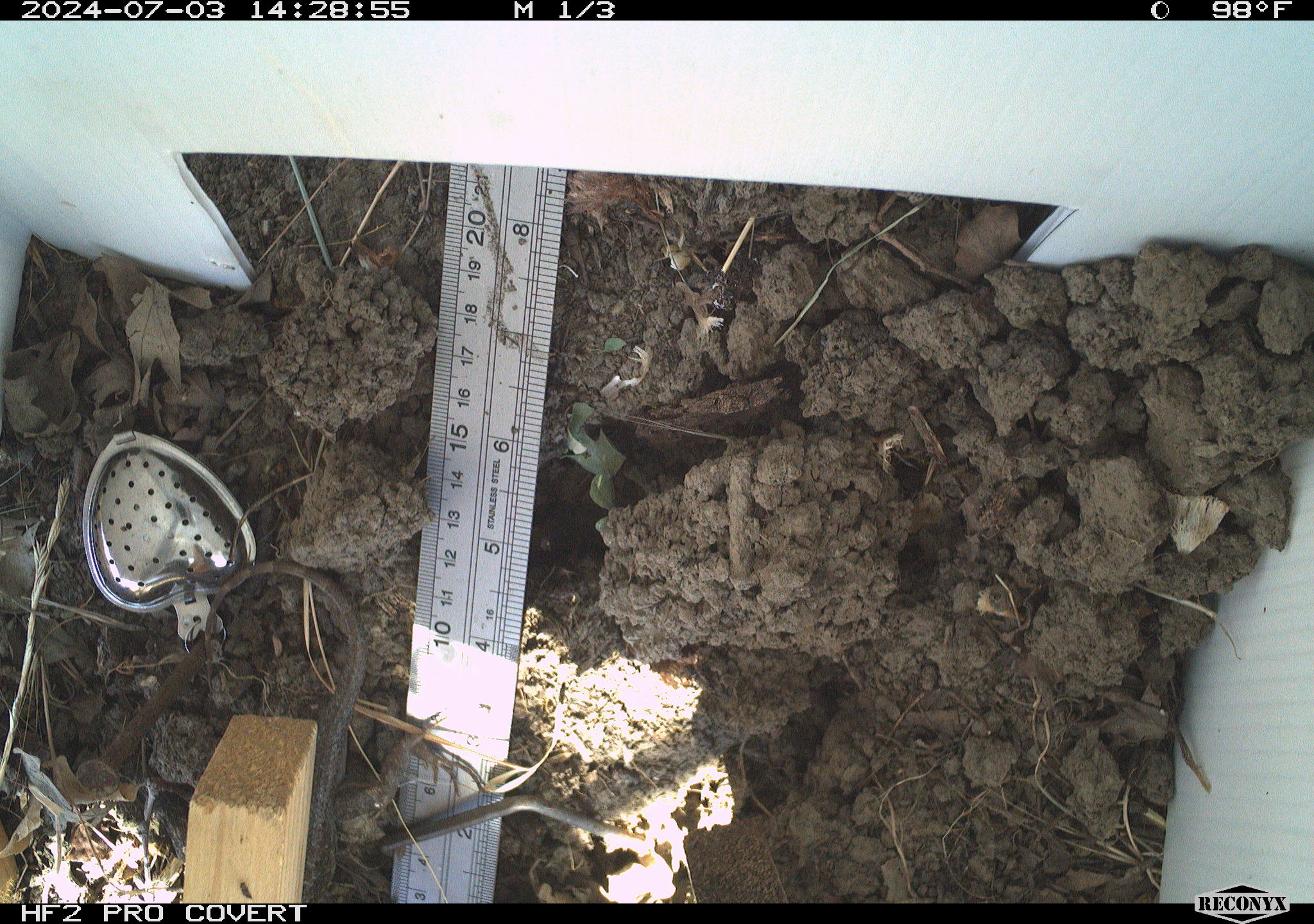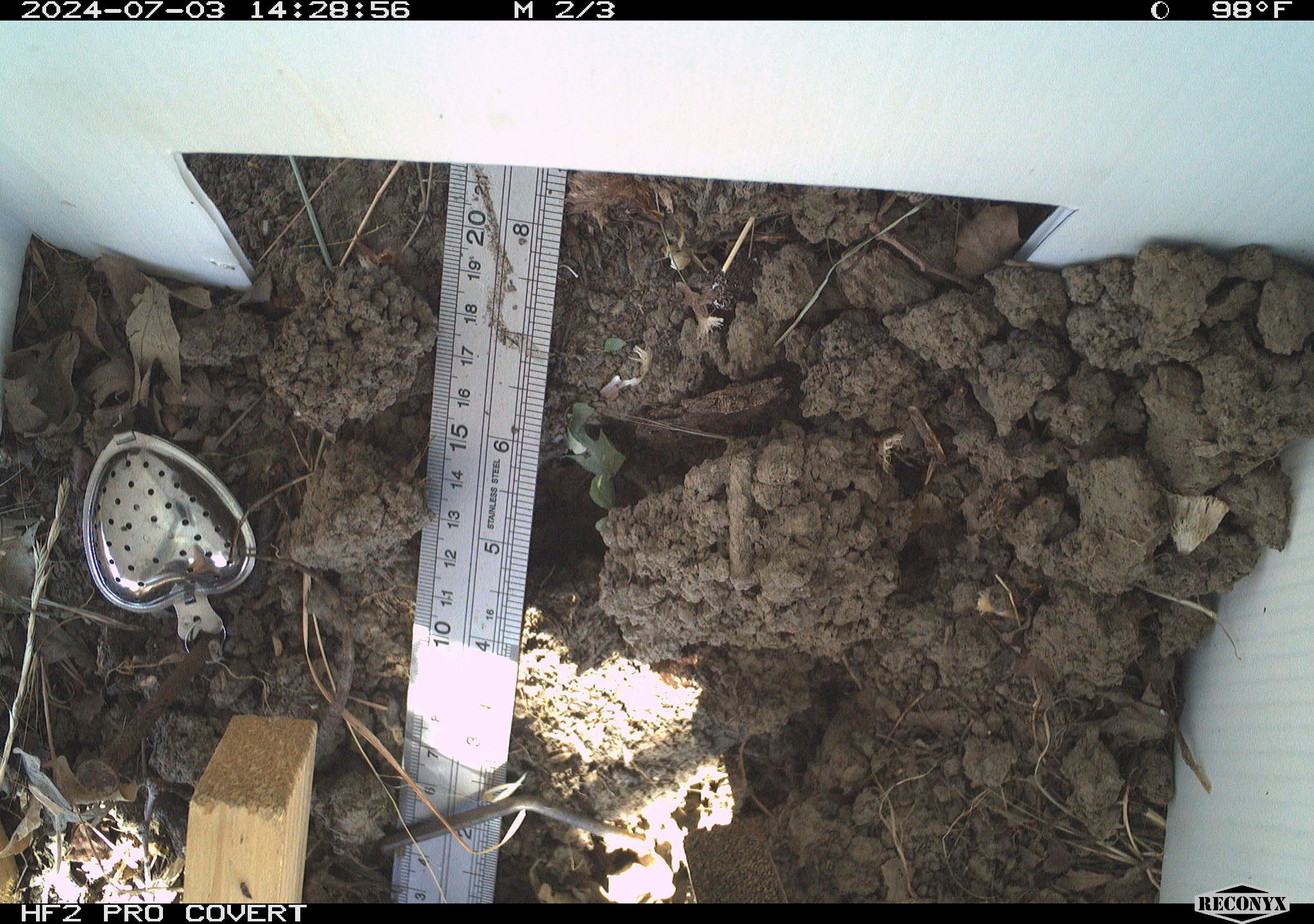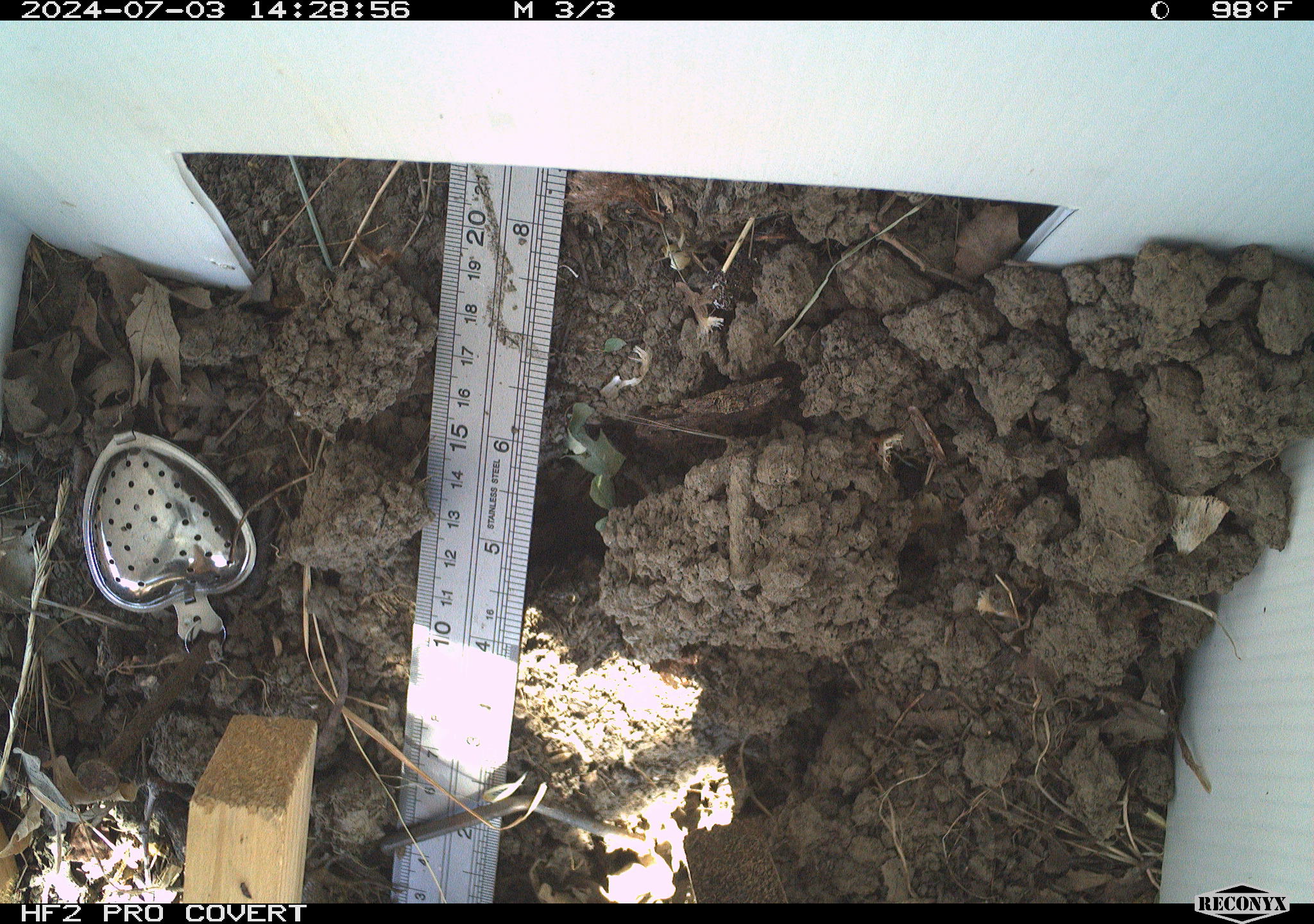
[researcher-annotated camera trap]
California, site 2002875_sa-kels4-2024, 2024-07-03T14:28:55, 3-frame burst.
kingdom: Animalia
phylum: Chordata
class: Reptilia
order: Squamata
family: Phrynosomatidae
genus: Sceloporus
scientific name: Sceloporus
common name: spiny lizards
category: sceloporus species